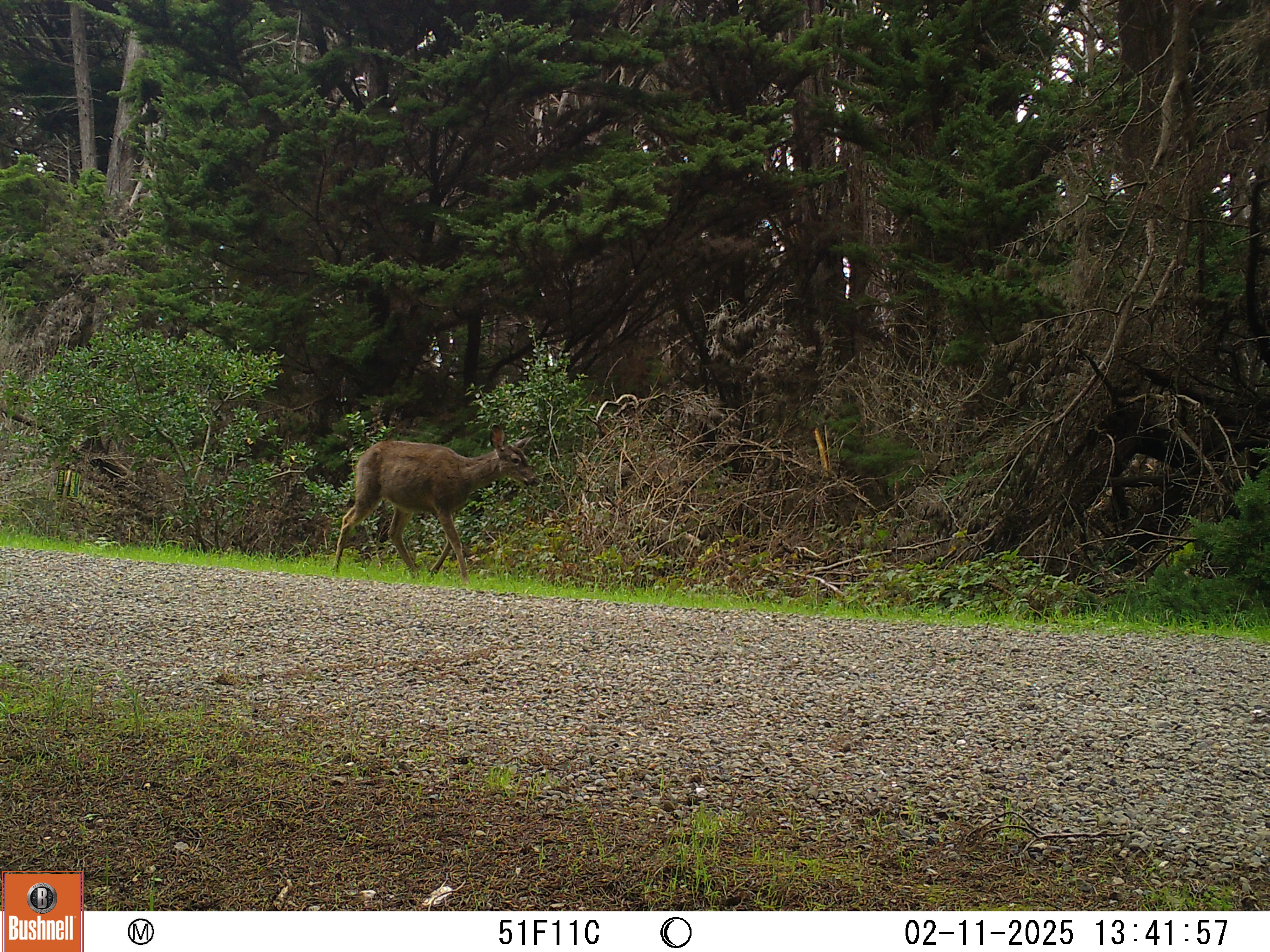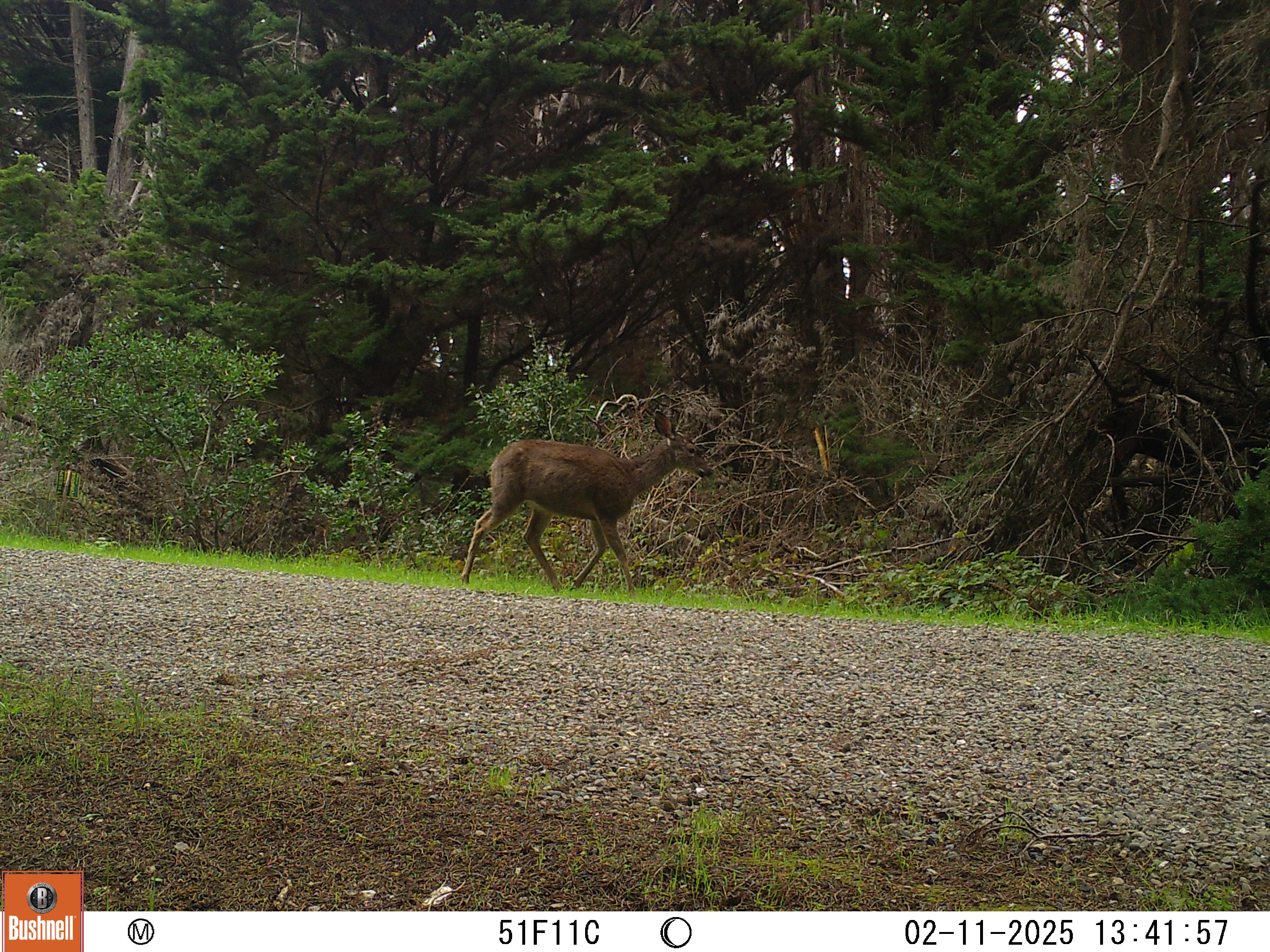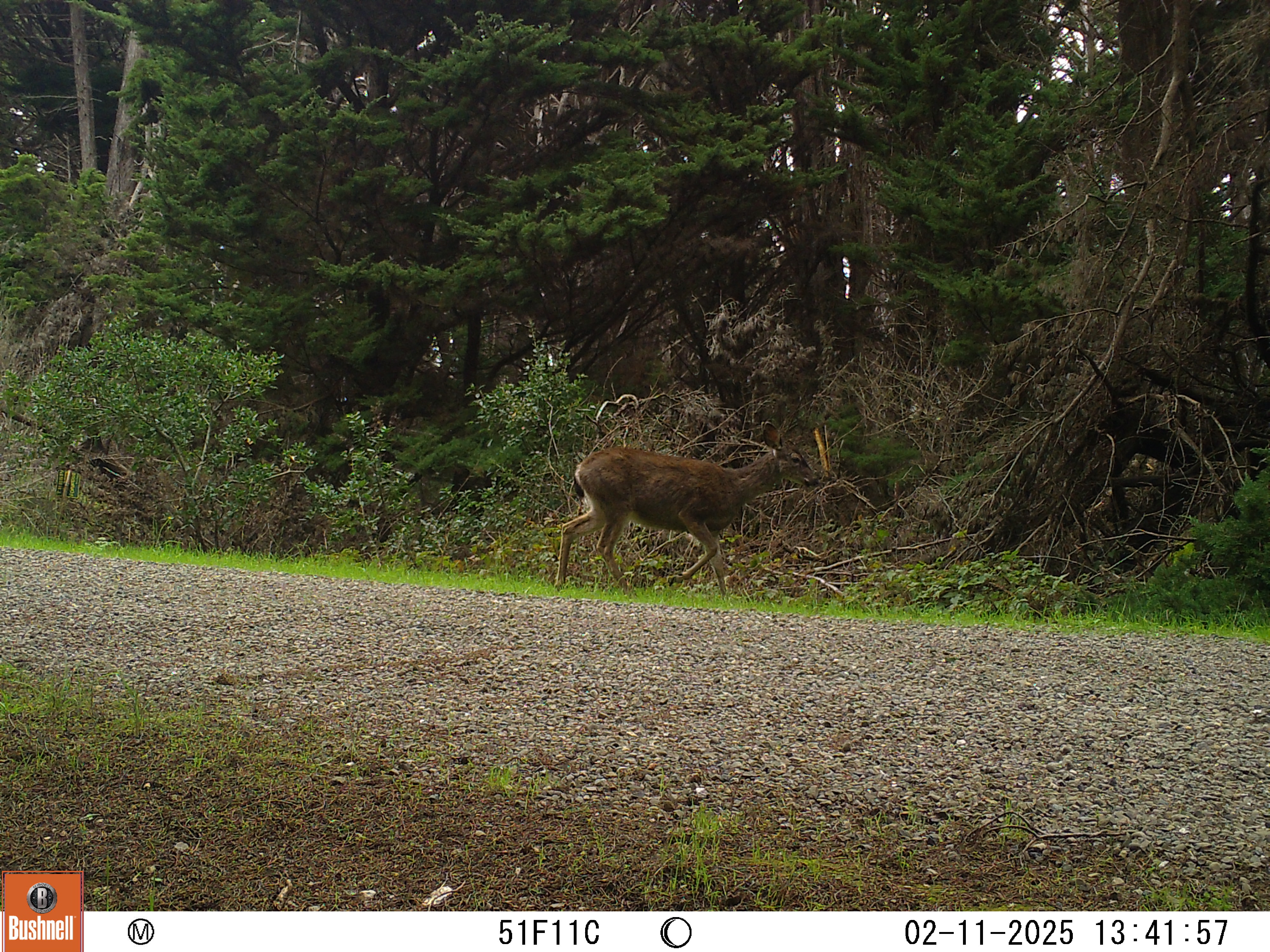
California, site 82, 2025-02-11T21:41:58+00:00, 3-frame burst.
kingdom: Animalia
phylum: Chordata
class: Mammalia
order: Artiodactyla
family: Cervidae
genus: Odocoileus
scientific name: Odocoileus hemionus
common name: mule deer